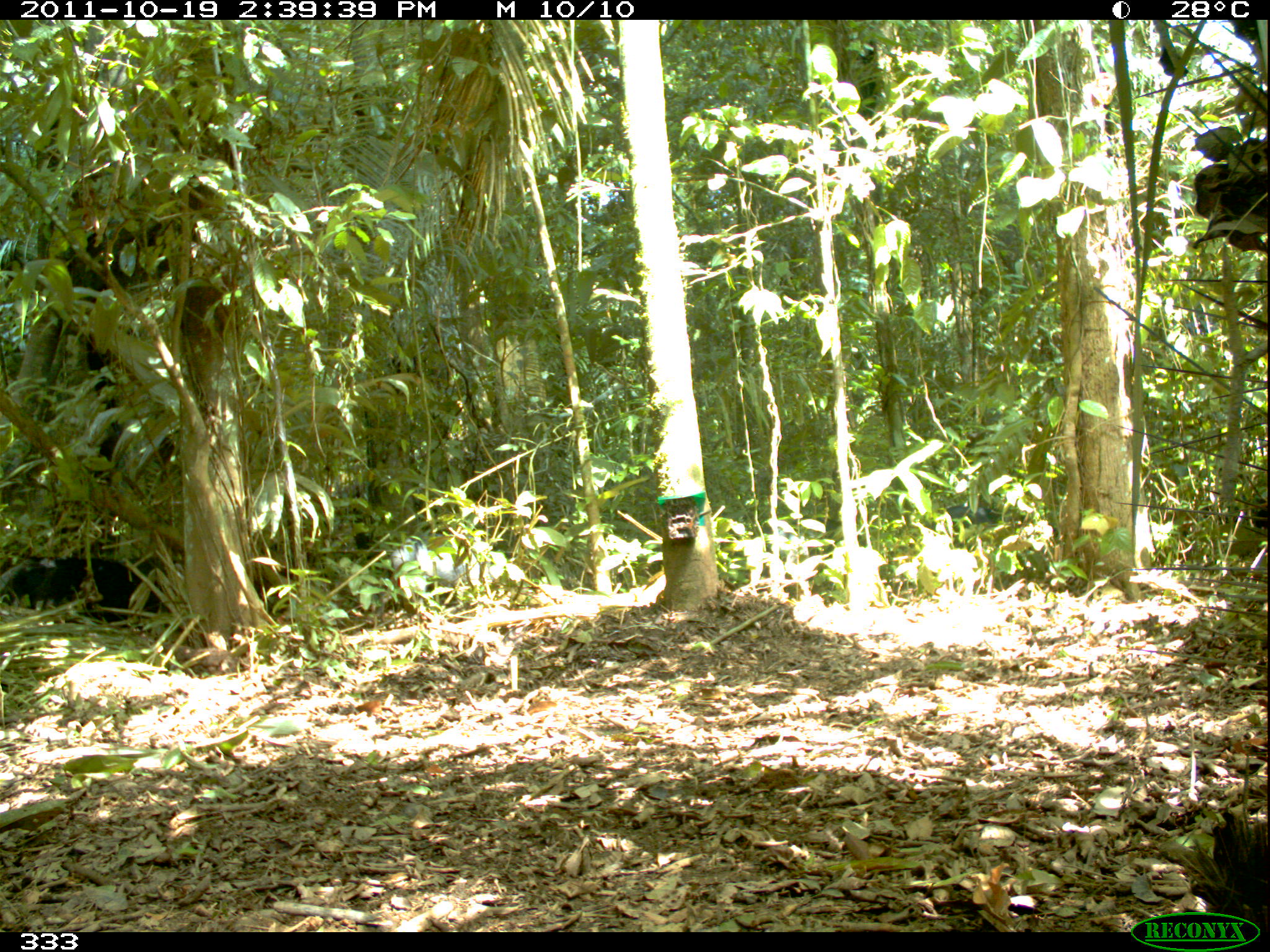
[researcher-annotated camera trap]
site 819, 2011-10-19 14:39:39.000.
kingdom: Animalia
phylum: Chordata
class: Mammalia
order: Artiodactyla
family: Tayassuidae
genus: Tayassu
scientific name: Tayassu pecari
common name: white-lipped peccary